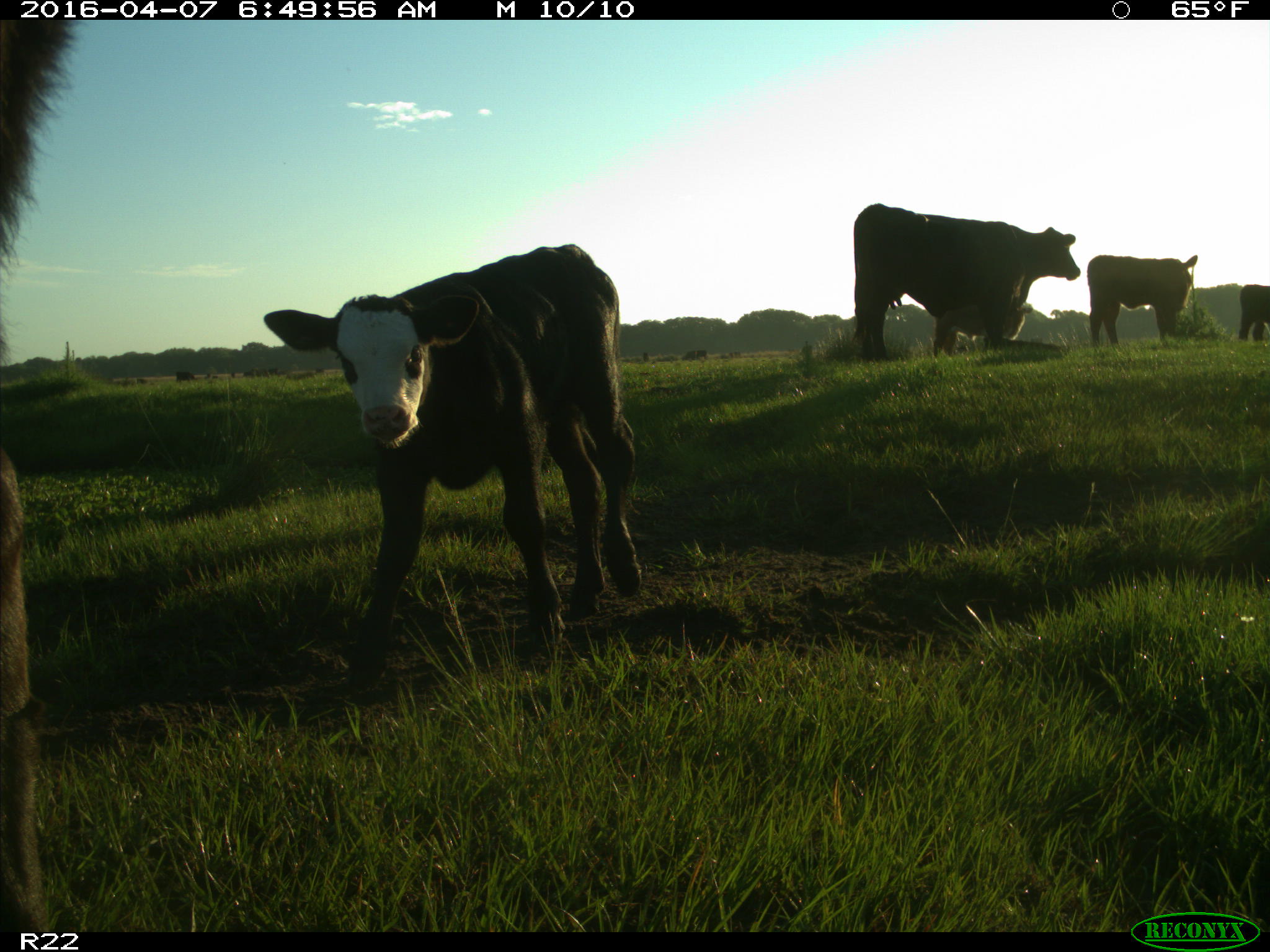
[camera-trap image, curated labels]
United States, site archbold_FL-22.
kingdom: Animalia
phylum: Chordata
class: Mammalia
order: Artiodactyla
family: Bovidae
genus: Bos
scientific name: Bos taurus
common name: domestic cow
Bos taurus (domestic cow).